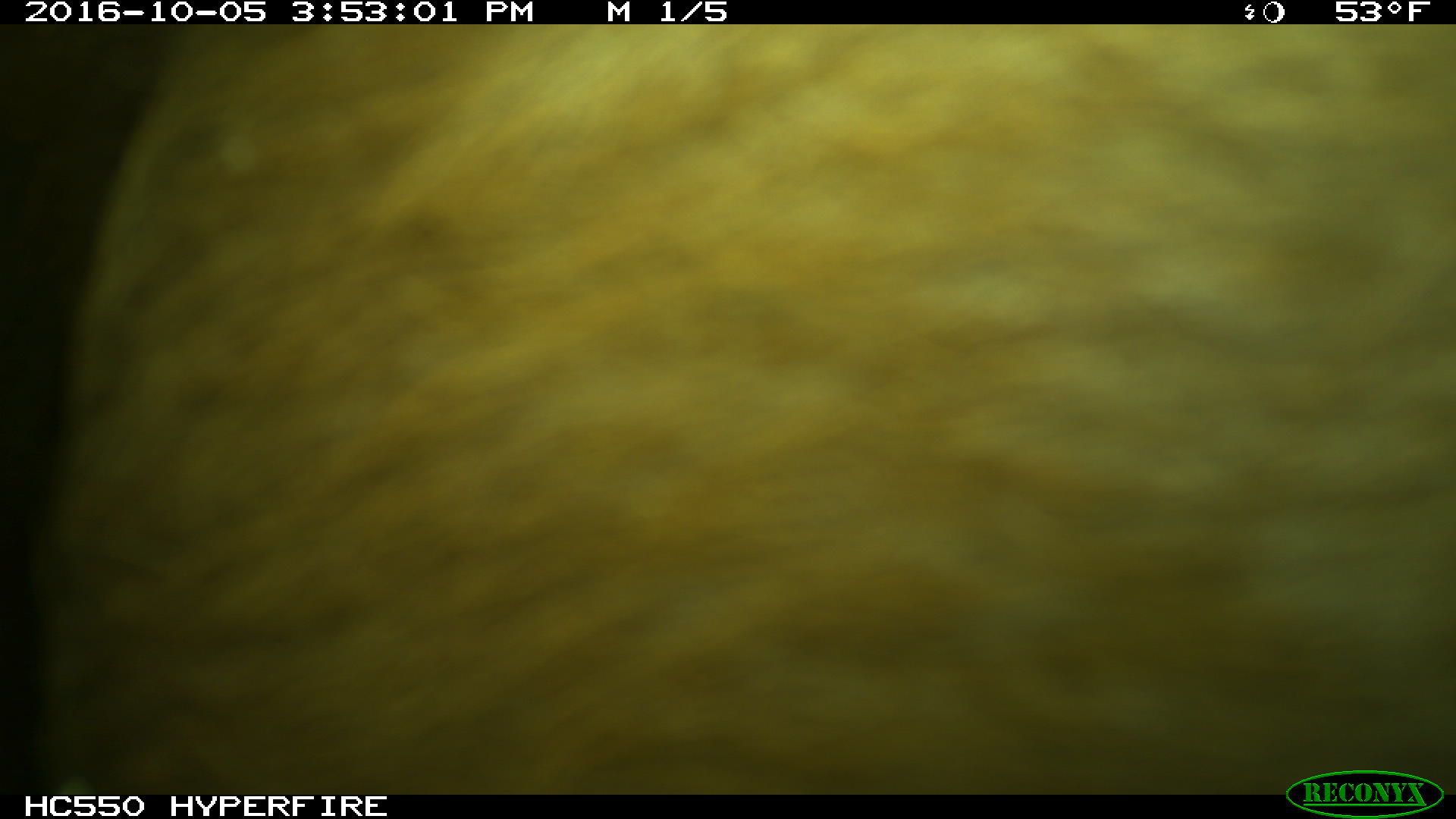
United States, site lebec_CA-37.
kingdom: Animalia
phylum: Chordata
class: Mammalia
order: Artiodactyla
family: Bovidae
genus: Bos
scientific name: Bos taurus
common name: domestic cow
Bos taurus (domestic cow).